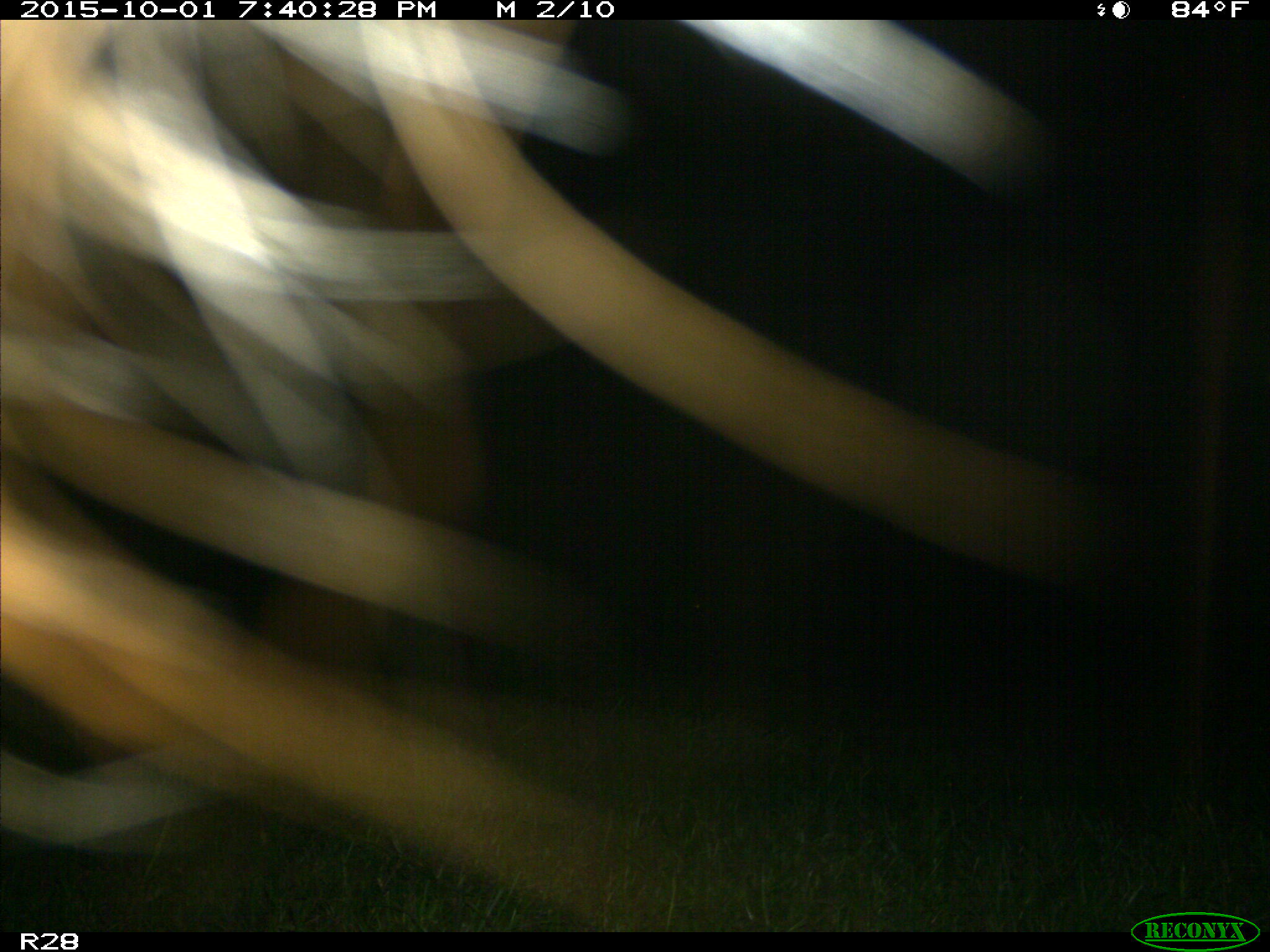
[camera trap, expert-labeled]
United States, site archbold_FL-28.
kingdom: Animalia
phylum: Chordata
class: Mammalia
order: Artiodactyla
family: Bovidae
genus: Bos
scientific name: Bos taurus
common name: domestic cow